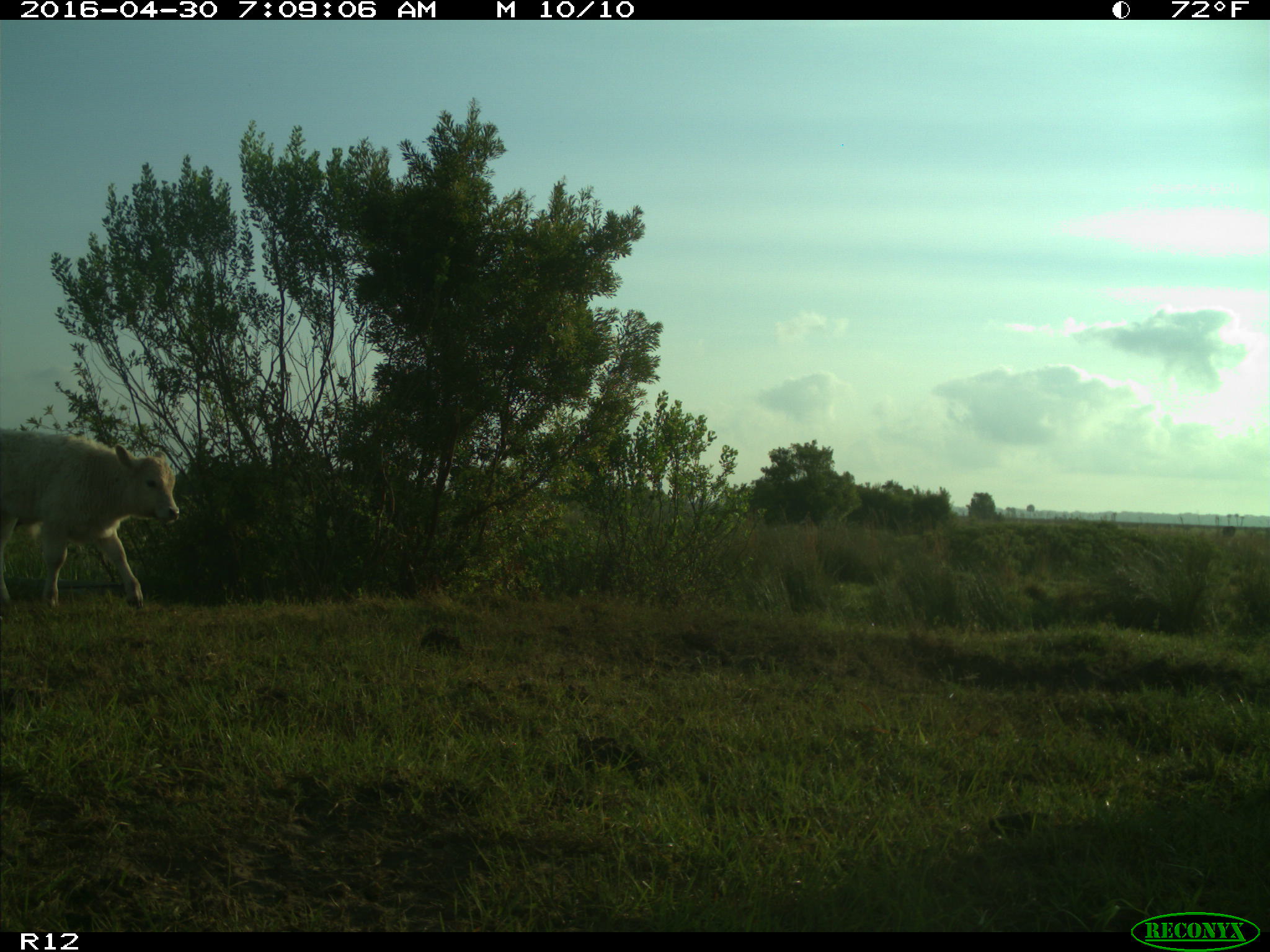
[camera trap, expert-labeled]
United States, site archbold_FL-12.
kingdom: Animalia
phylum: Chordata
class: Mammalia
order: Artiodactyla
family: Bovidae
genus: Bos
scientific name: Bos taurus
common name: domestic cow